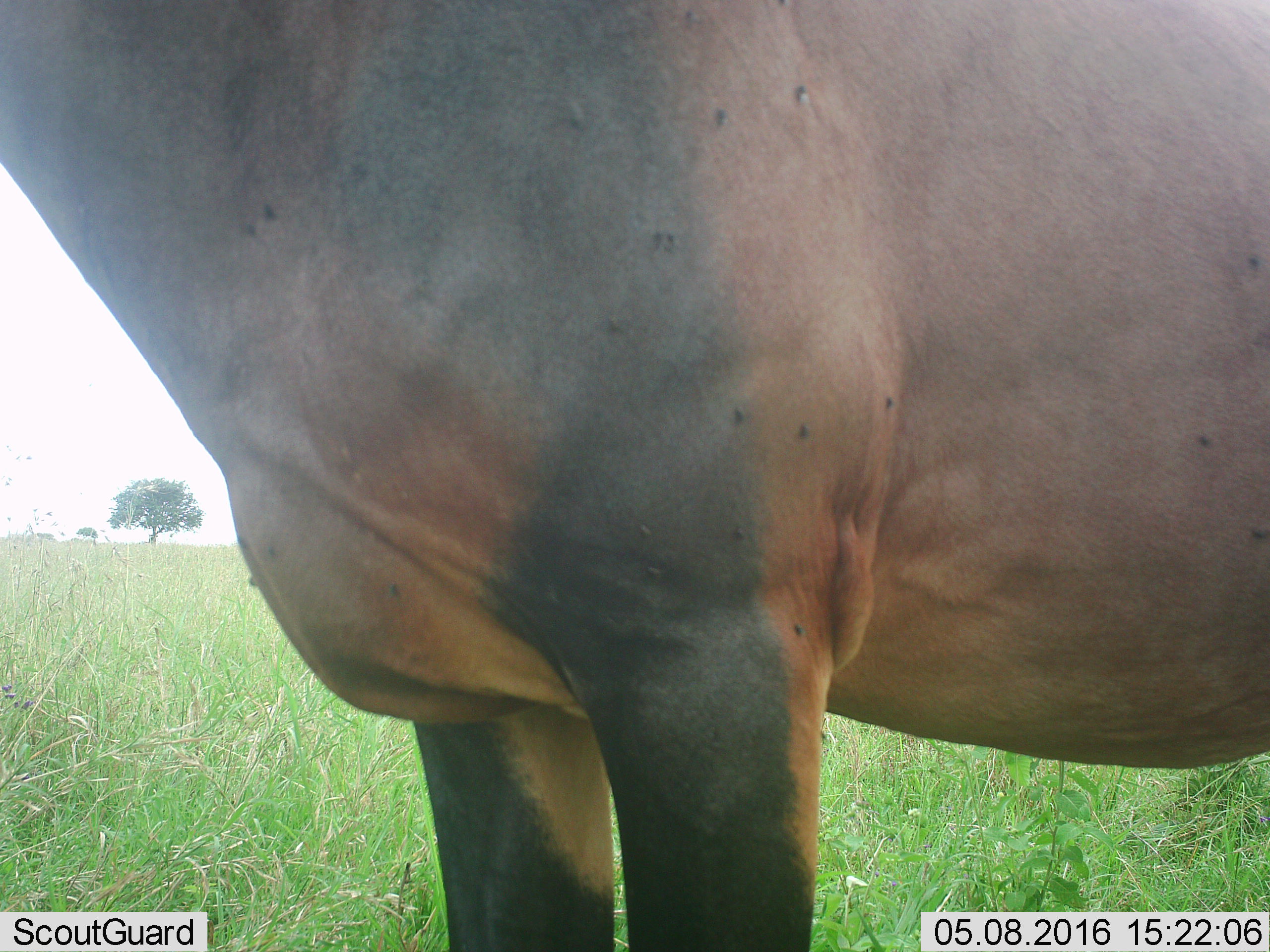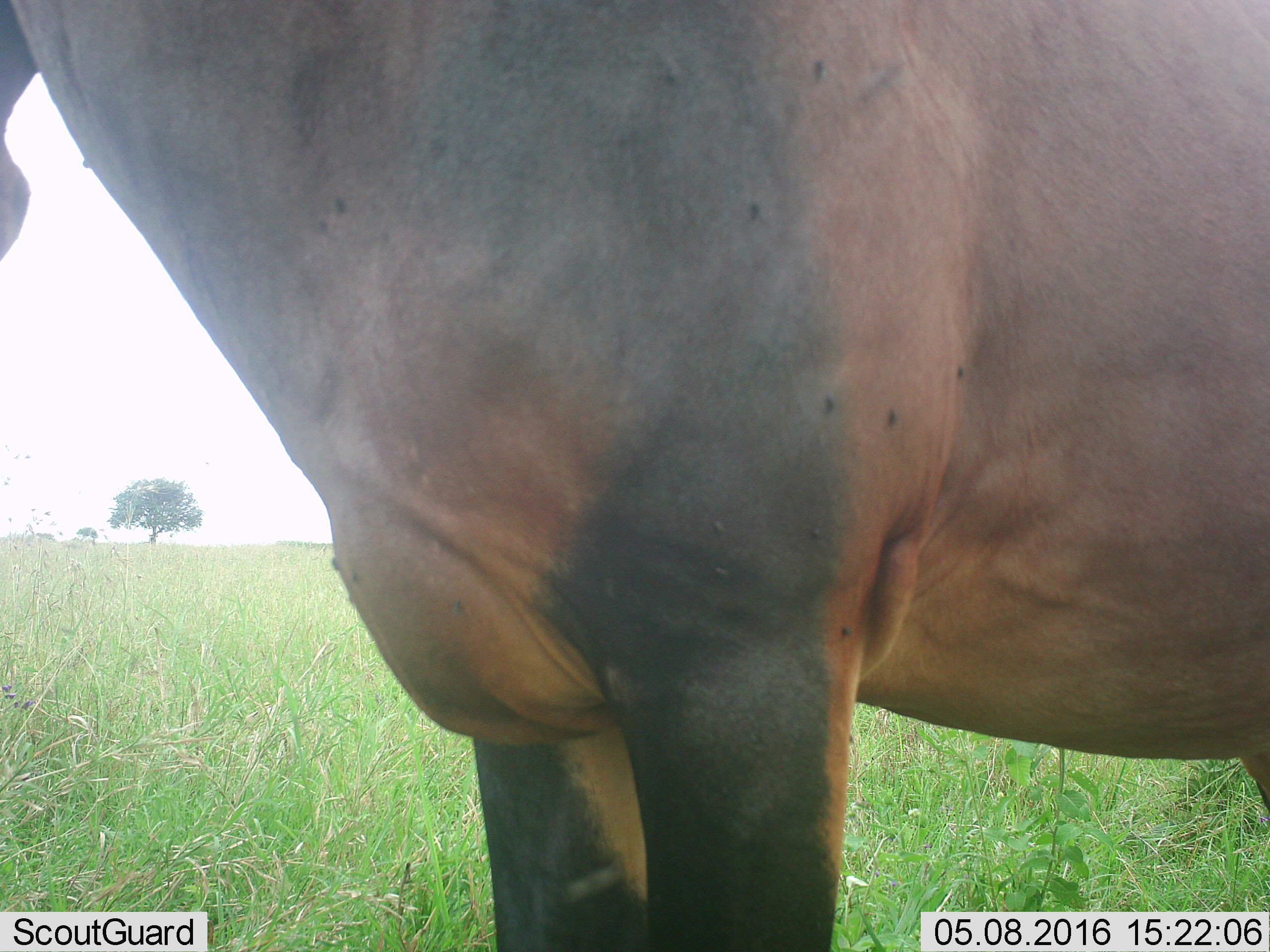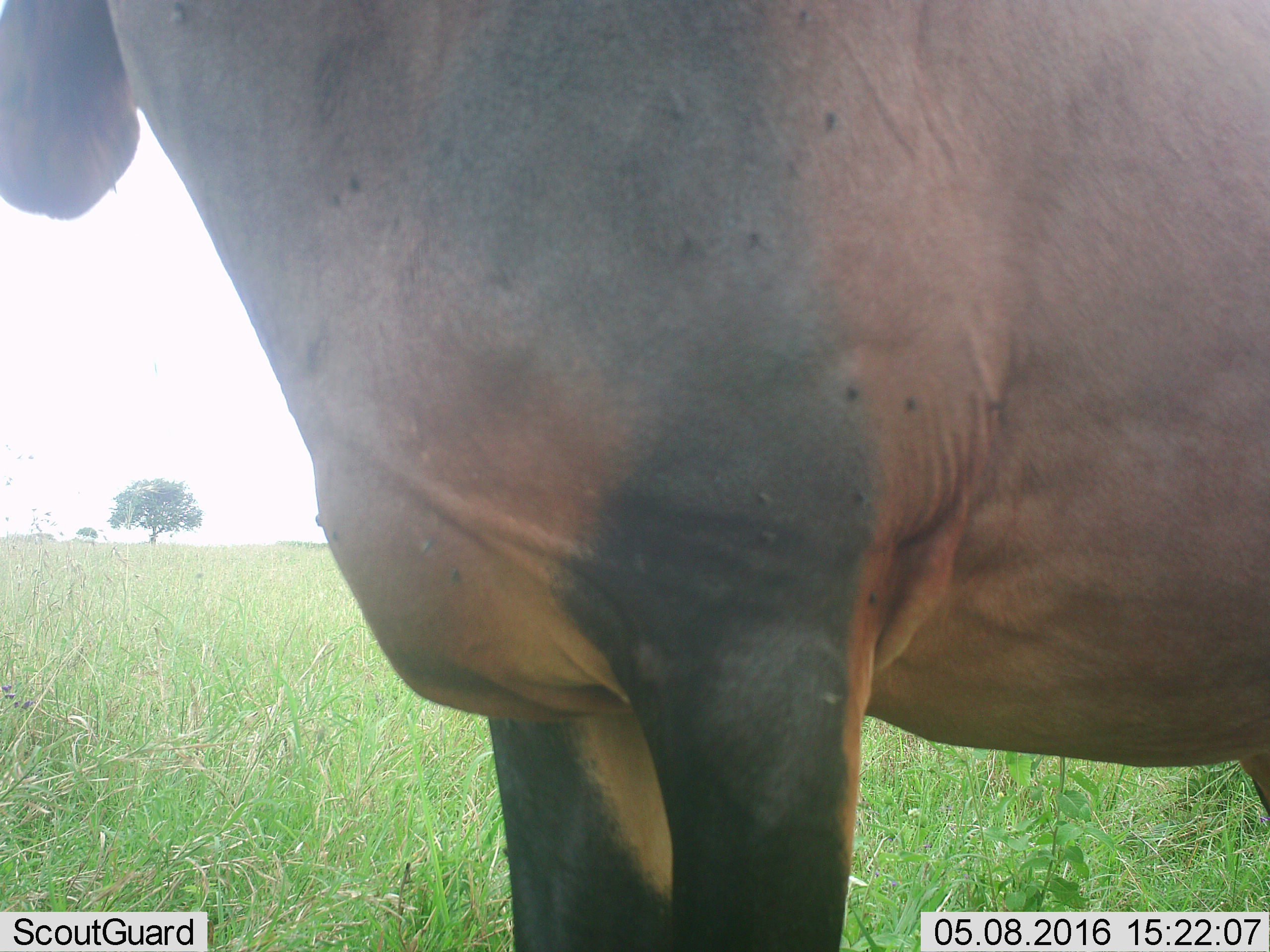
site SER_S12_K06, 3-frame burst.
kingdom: Animalia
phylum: Chordata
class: Mammalia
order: Artiodactyla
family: Bovidae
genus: Damaliscus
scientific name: Damaliscus lunatus jimela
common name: topi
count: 1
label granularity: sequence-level